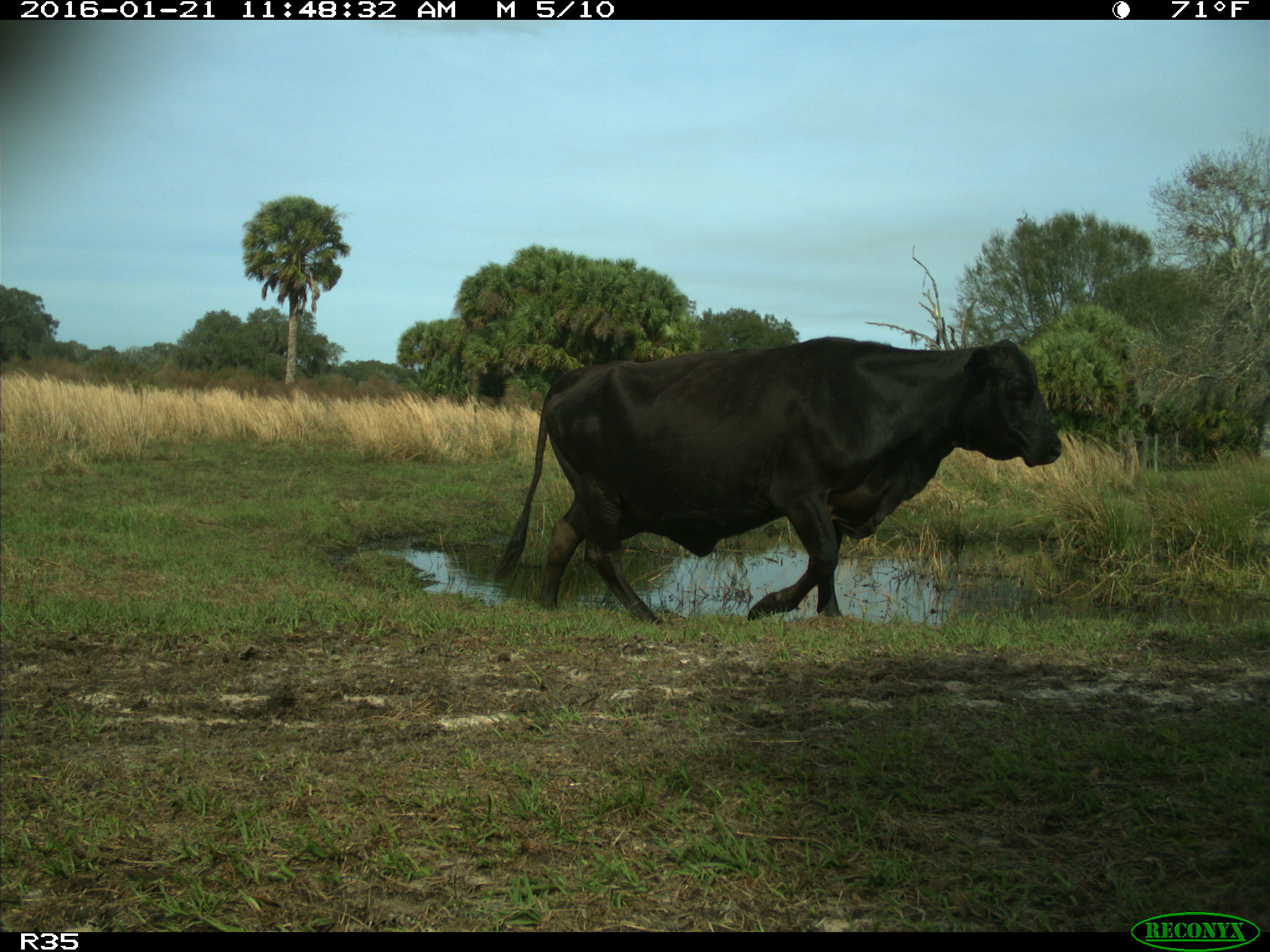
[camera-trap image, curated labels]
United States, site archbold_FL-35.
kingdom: Animalia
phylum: Chordata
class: Mammalia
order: Artiodactyla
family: Bovidae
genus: Bos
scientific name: Bos taurus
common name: domestic cow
Bos taurus (domestic cow).